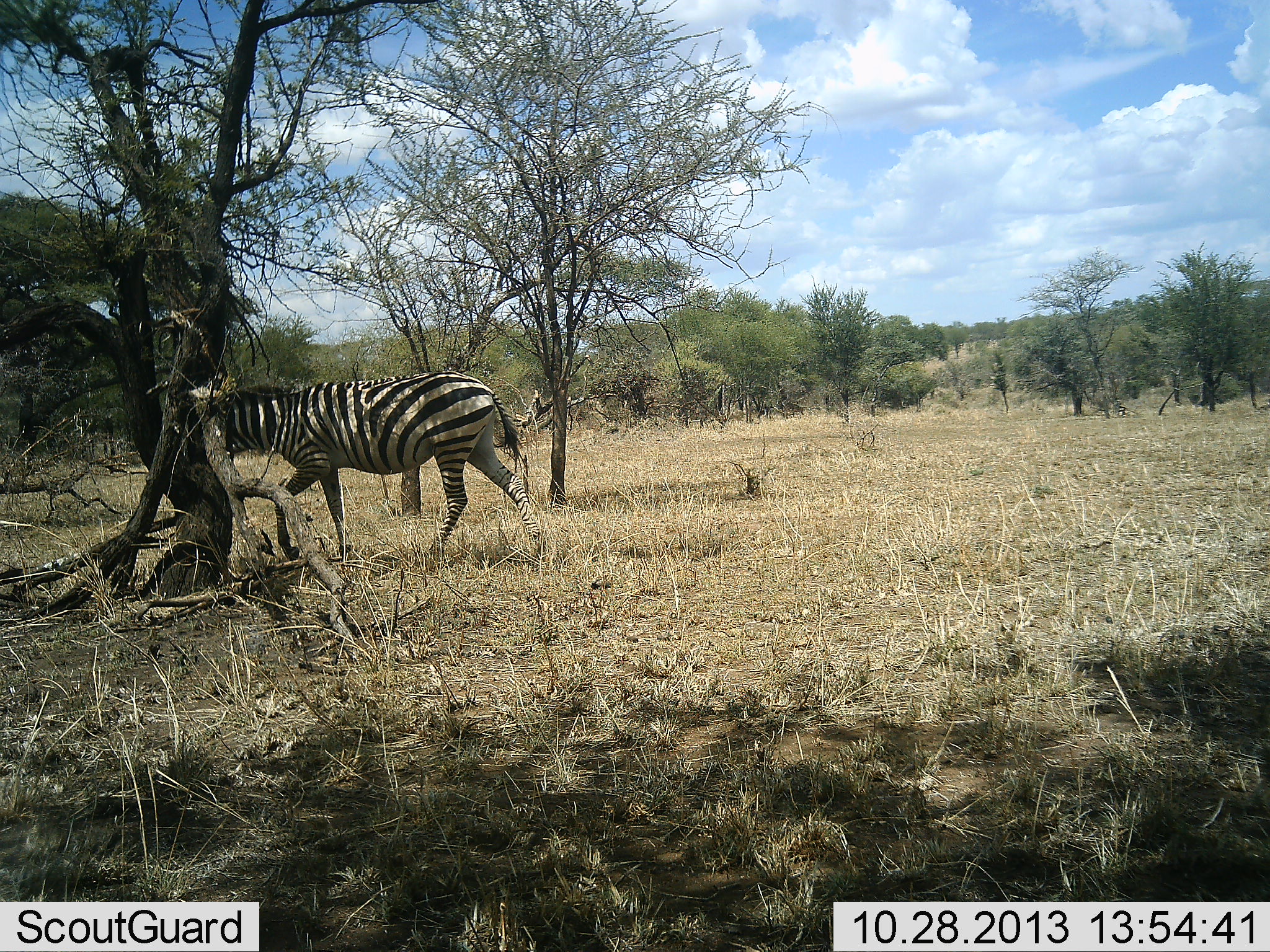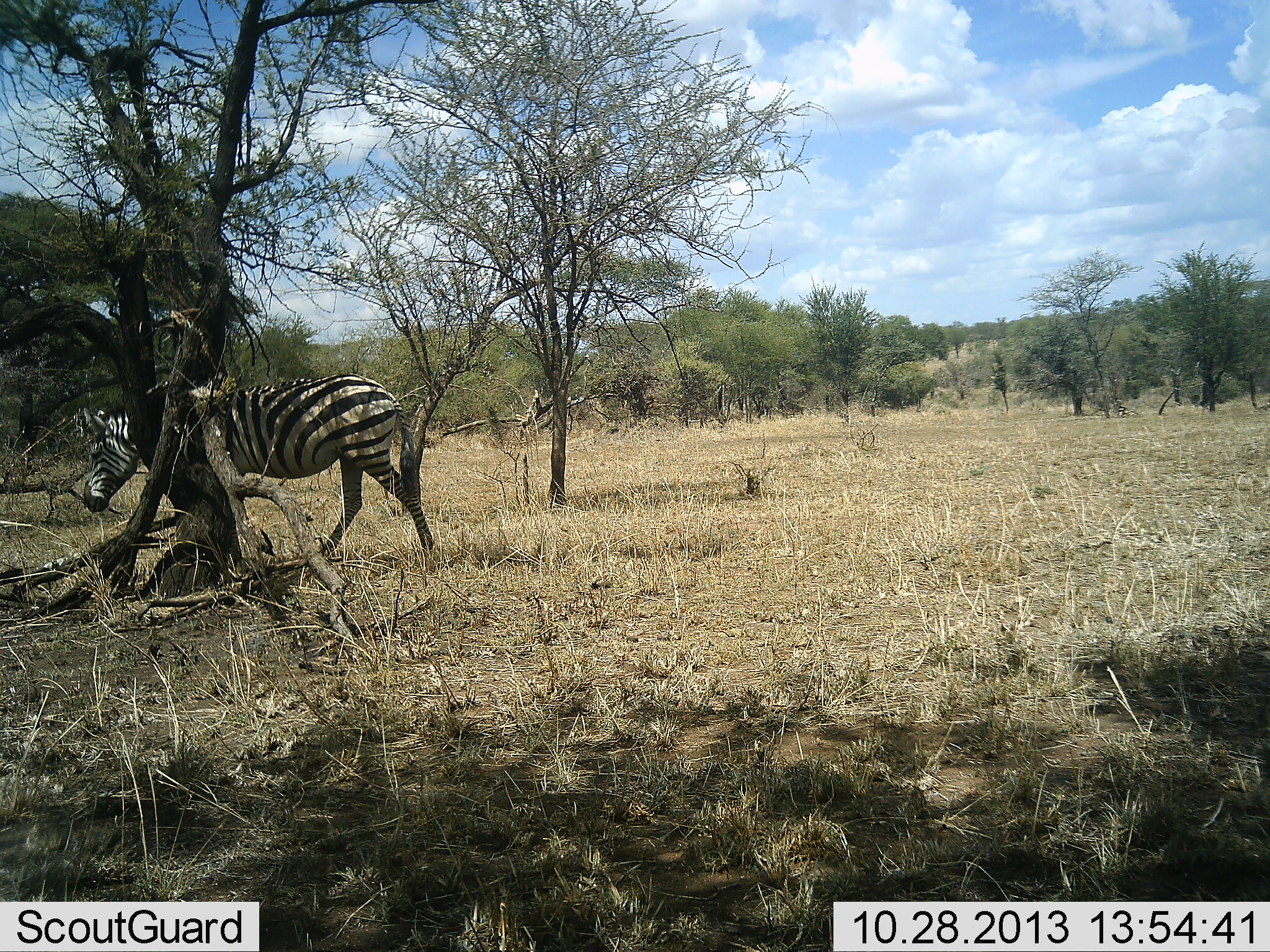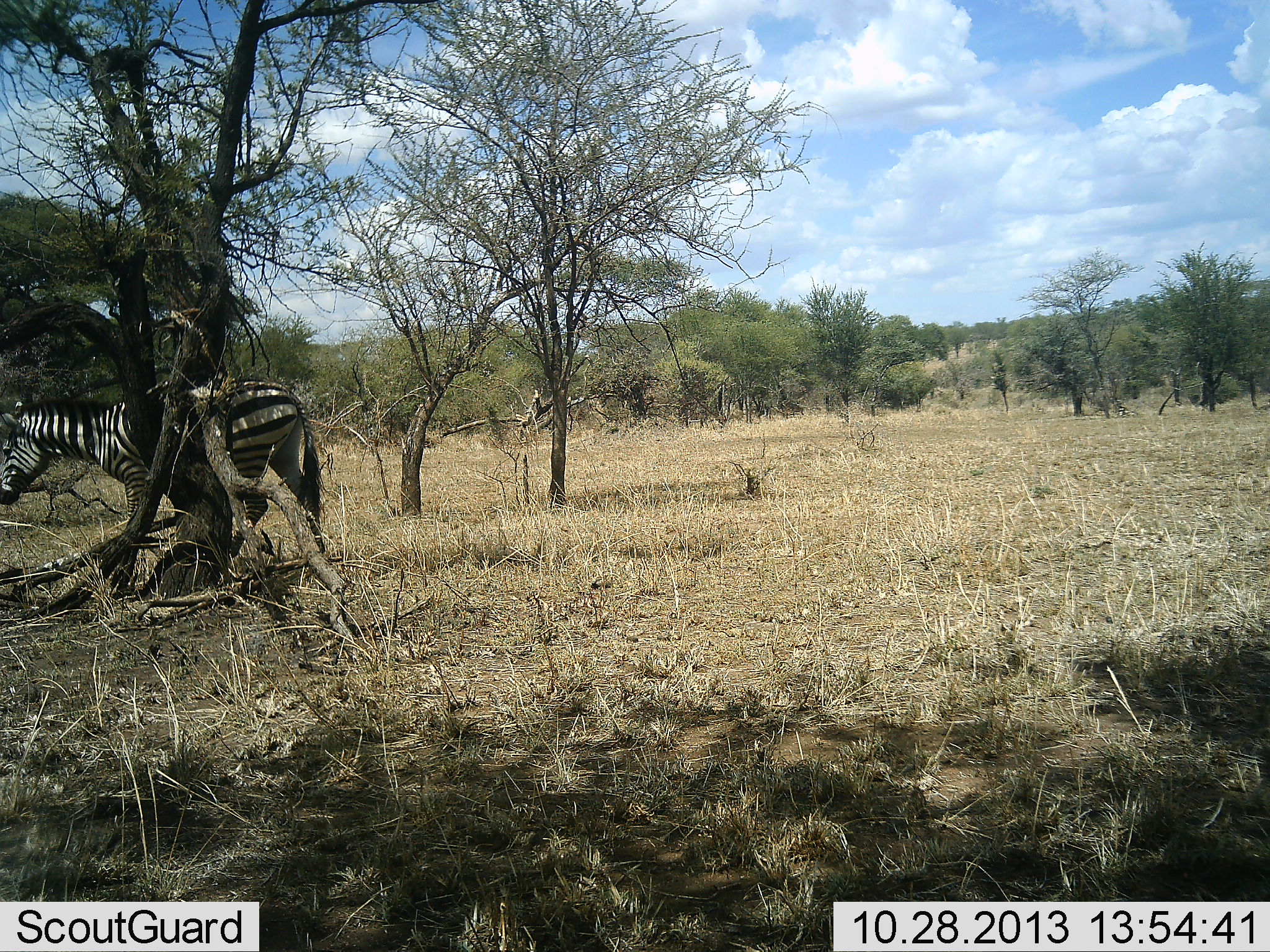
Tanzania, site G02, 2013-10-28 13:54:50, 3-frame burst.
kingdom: Animalia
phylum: Chordata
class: Mammalia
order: Perissodactyla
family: Equidae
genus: Equus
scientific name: Equus quagga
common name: plains zebra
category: zebra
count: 1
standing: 8%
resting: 3%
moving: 95%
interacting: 0%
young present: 0%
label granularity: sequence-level